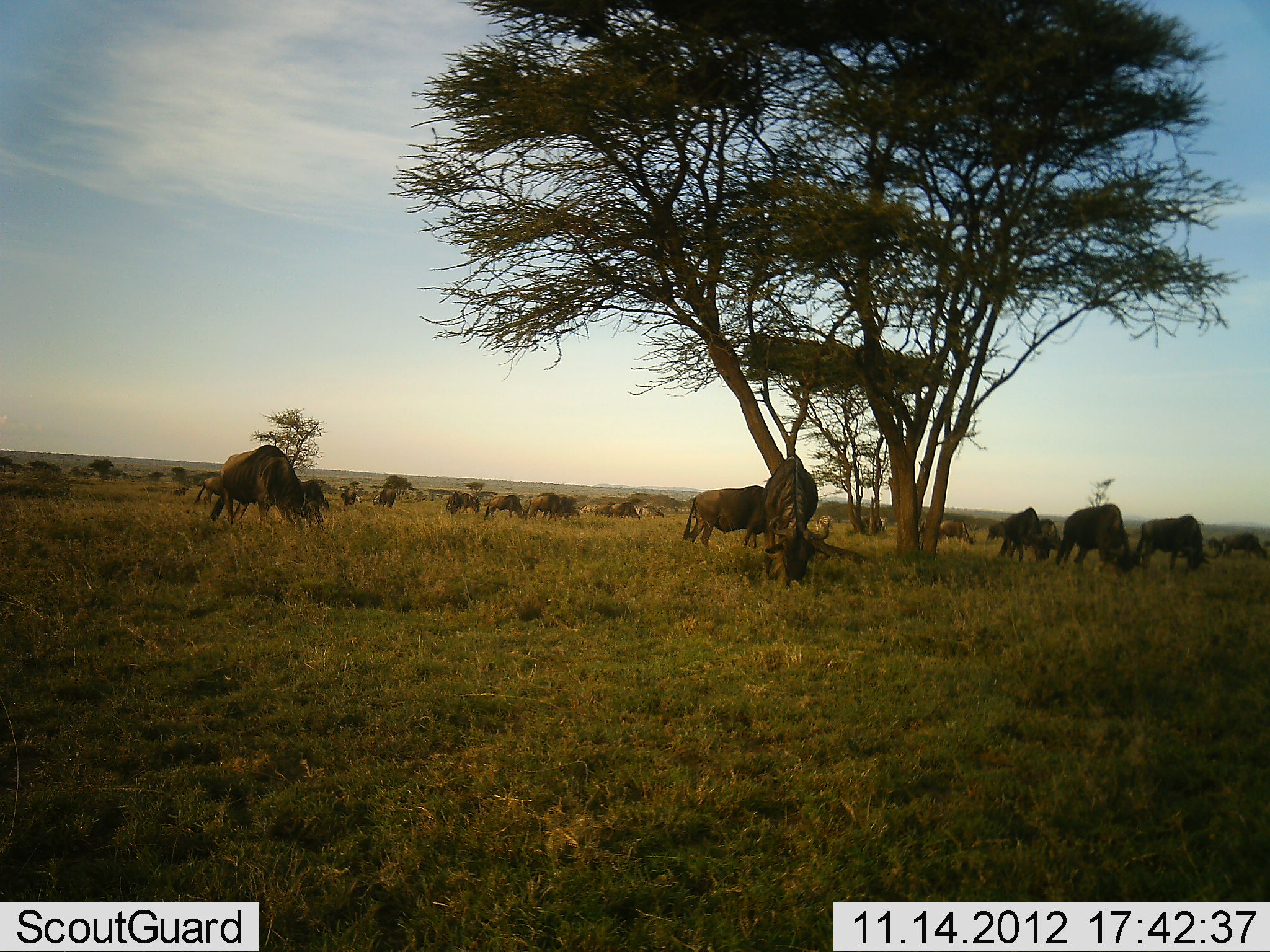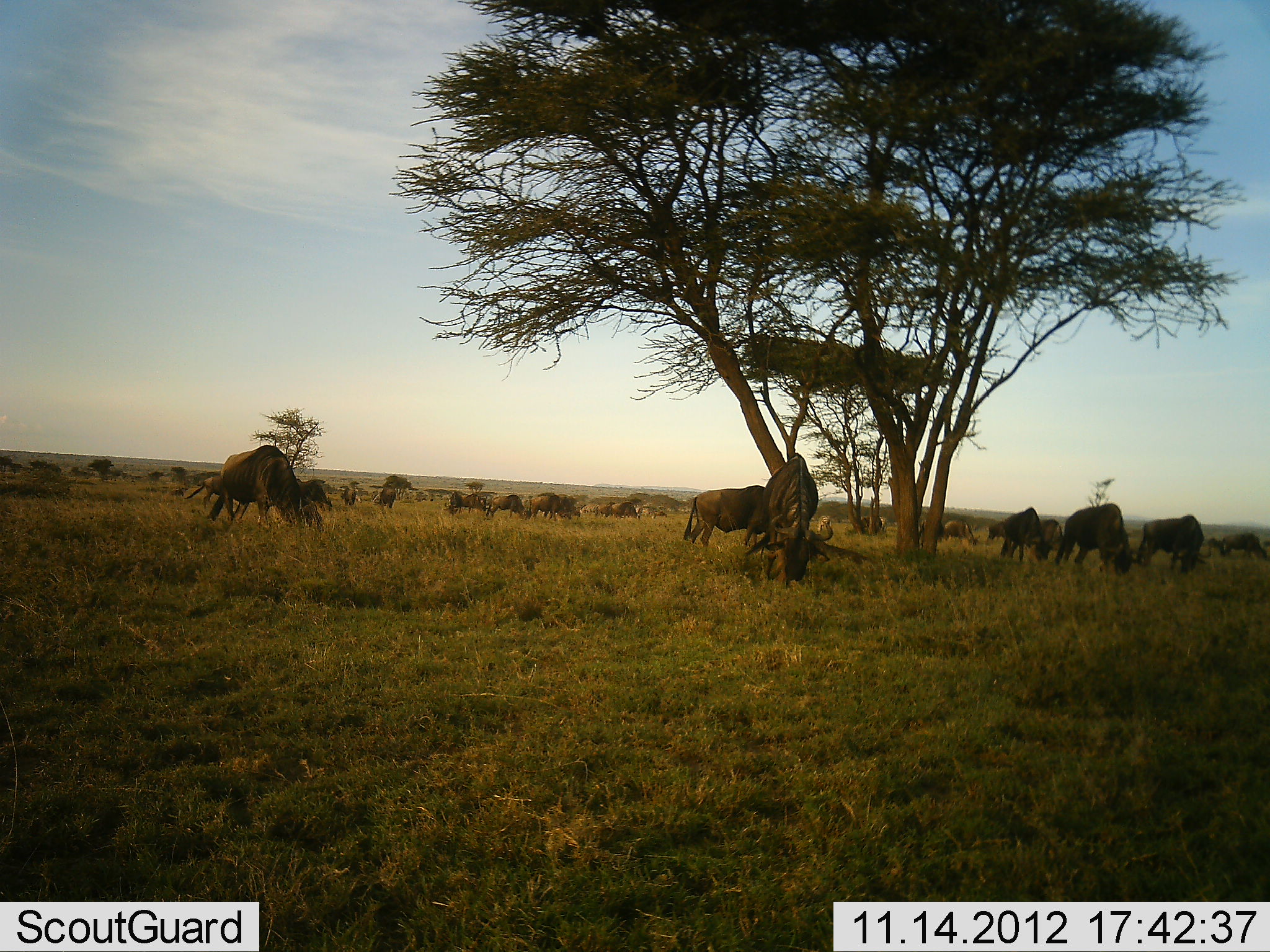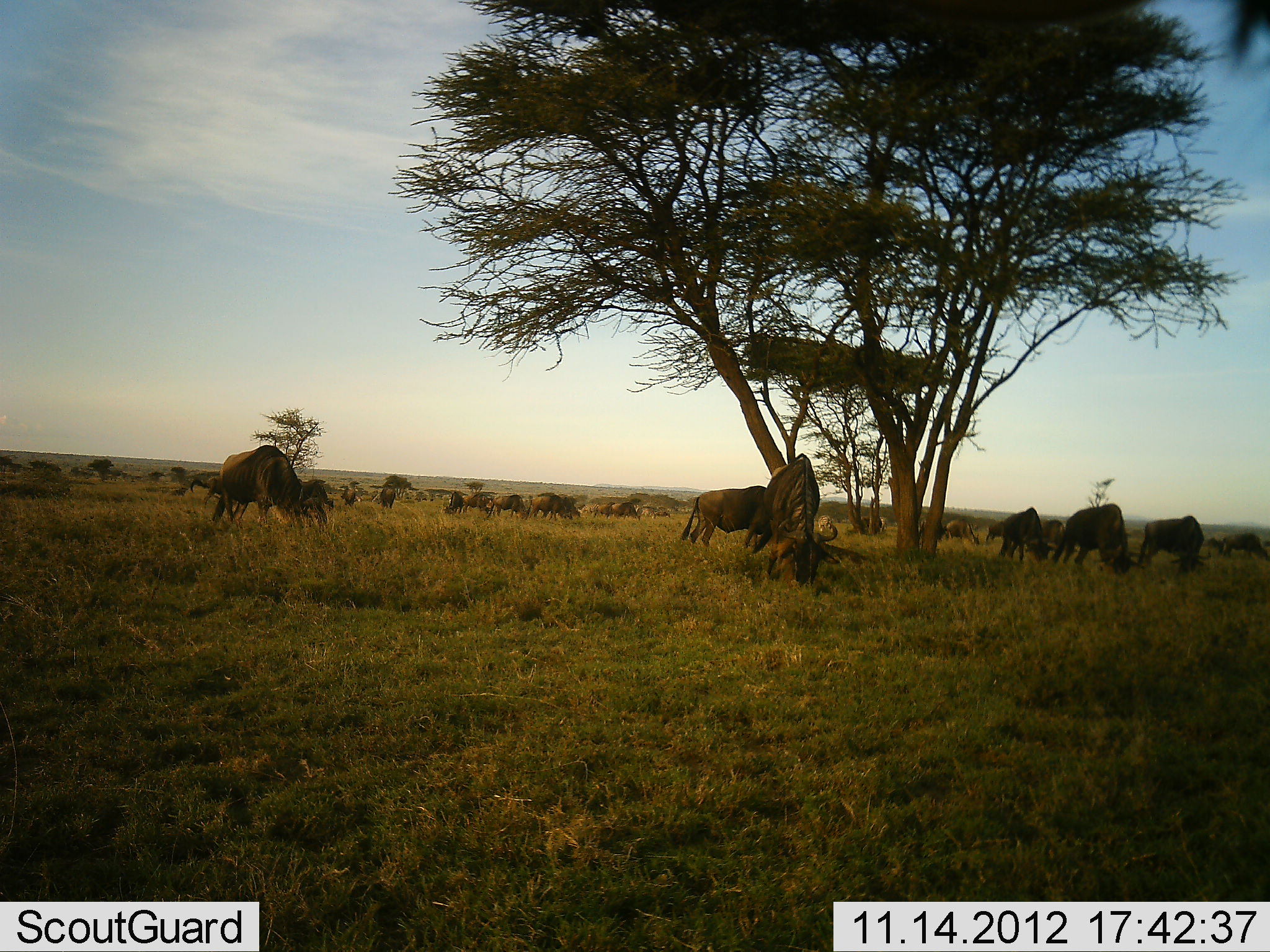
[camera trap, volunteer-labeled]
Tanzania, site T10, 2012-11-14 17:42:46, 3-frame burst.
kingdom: Animalia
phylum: Chordata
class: Mammalia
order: Artiodactyla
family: Bovidae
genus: Connochaetes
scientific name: Connochaetes taurinus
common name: blue wildebeest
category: wildebeest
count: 11-50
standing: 10%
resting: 0%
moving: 0%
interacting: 0%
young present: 0%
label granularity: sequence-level